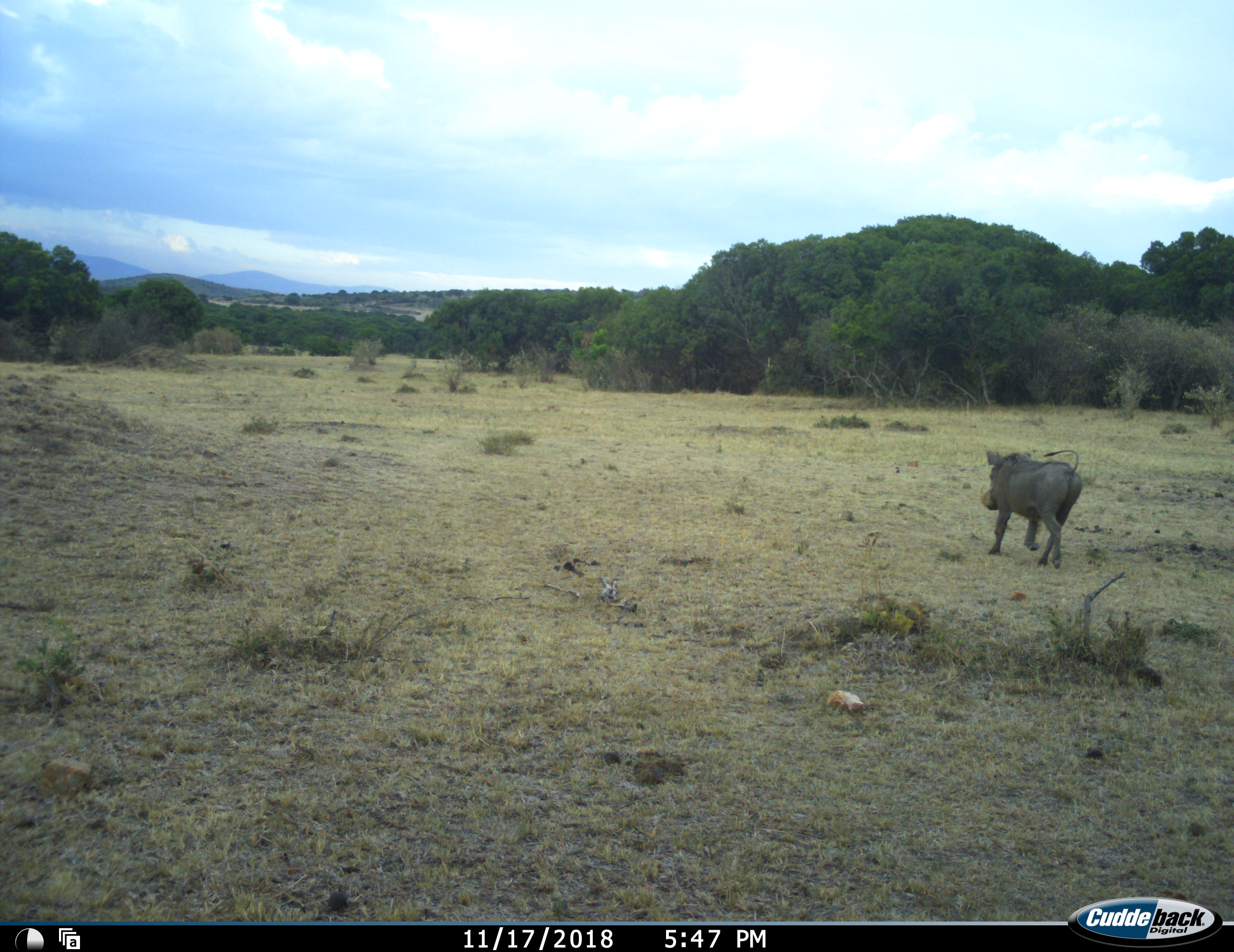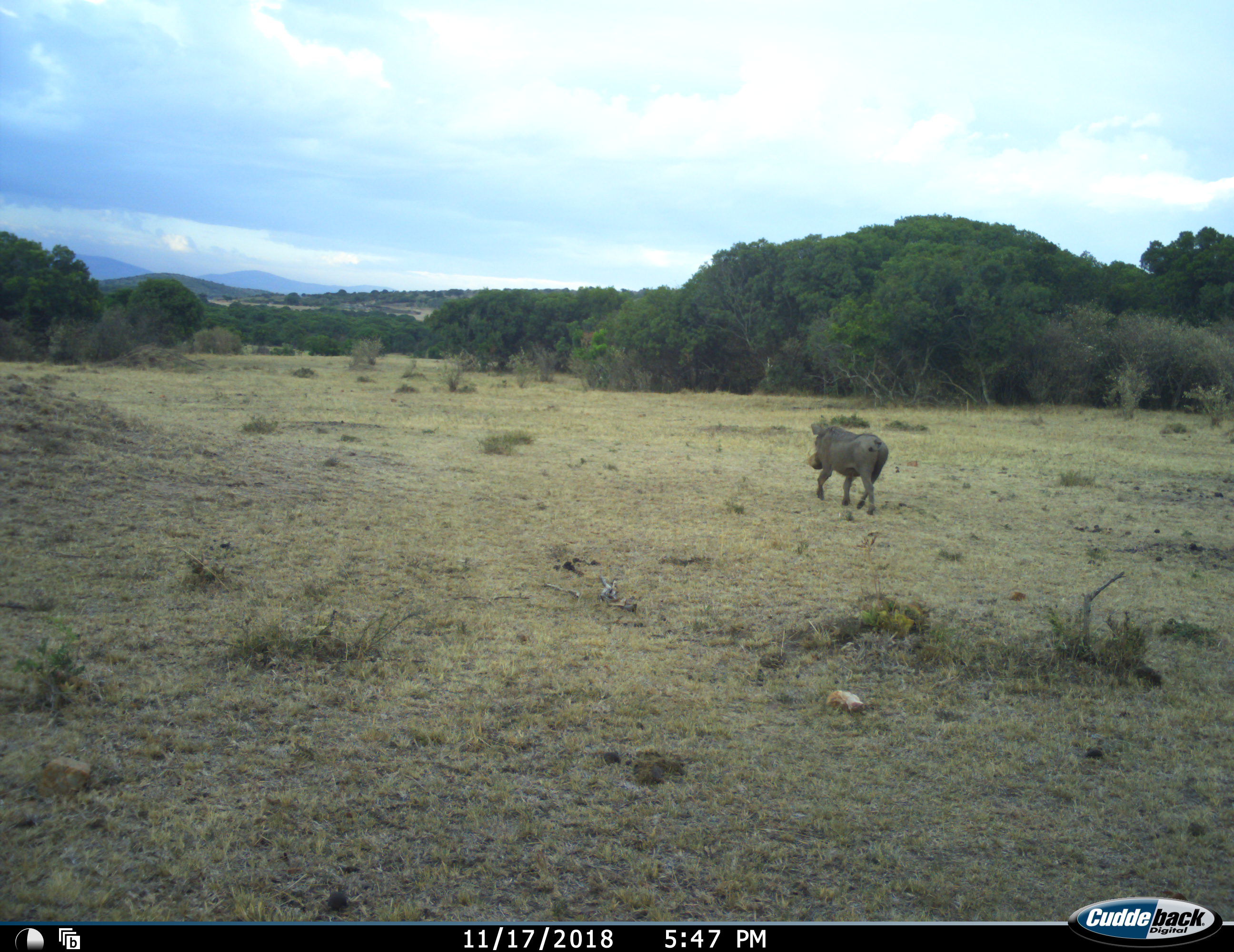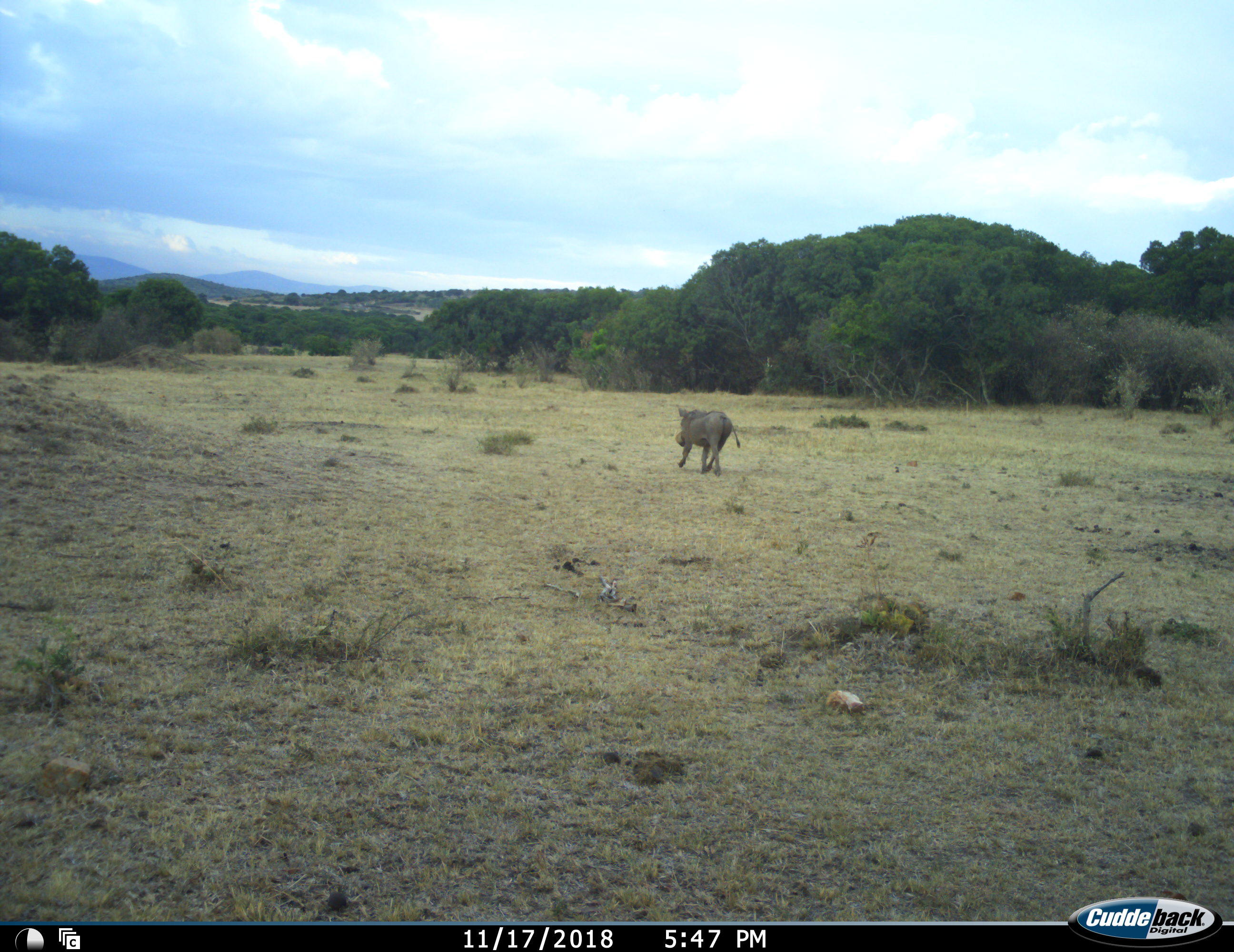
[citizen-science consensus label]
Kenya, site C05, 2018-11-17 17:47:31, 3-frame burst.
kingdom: Animalia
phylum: Chordata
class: Mammalia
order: Artiodactyla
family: Suidae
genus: Phacochoerus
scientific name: Phacochoerus africanus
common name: warthog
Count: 1.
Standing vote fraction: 0%.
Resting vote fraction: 0%.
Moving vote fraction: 100%.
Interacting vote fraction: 0%.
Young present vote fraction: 0%.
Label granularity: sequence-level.